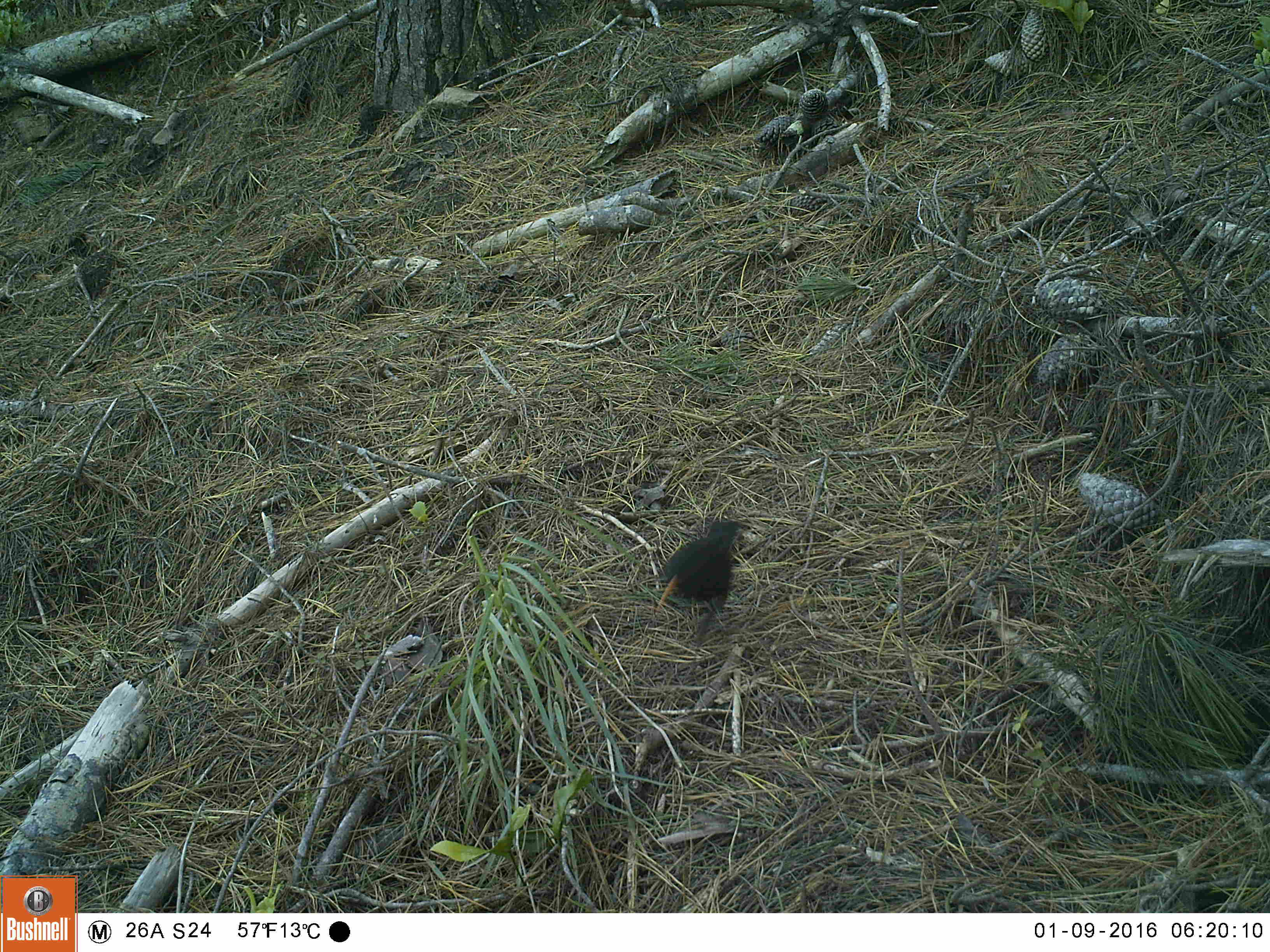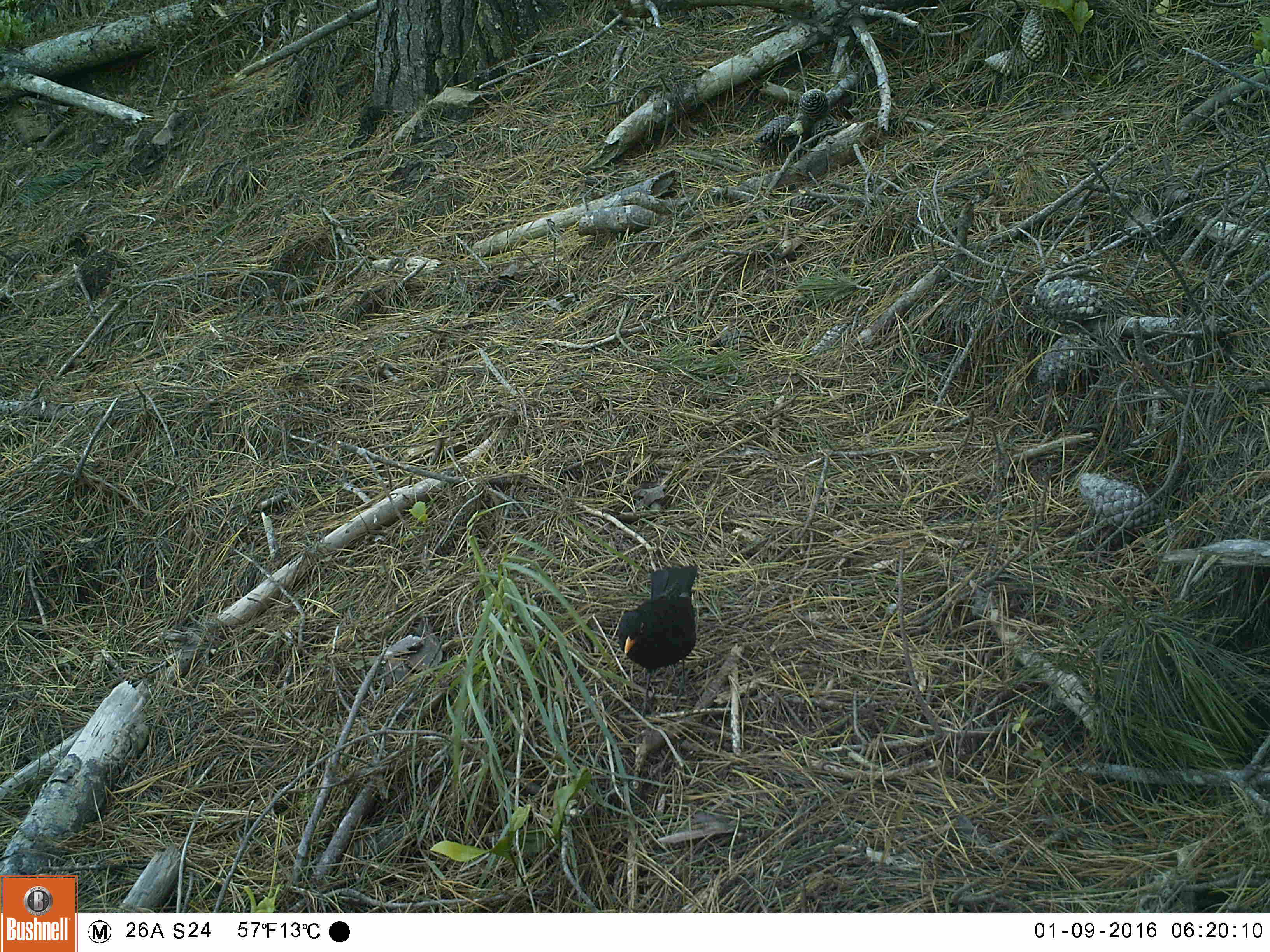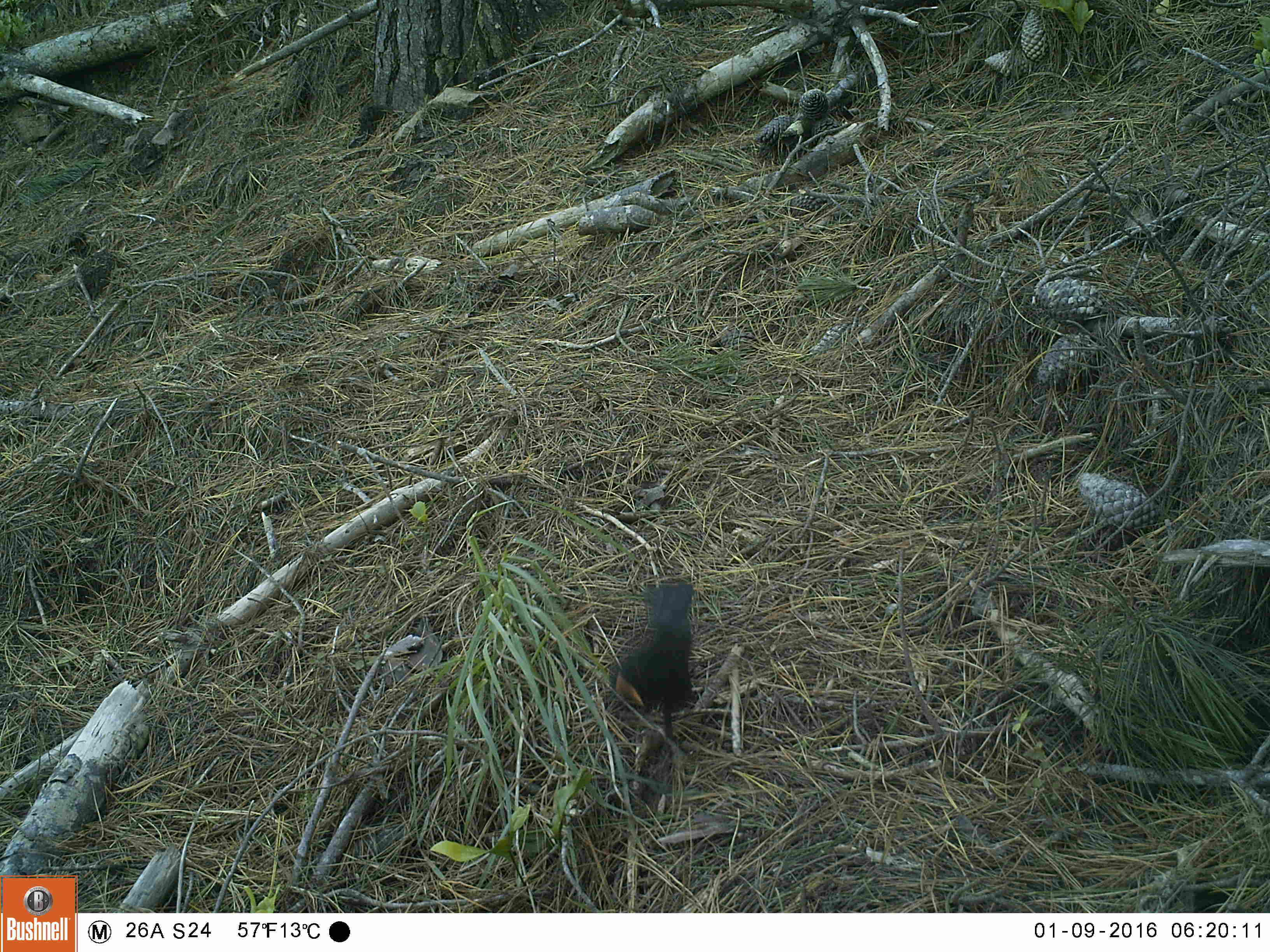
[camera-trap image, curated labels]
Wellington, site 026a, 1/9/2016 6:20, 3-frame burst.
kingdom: Animalia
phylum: Chordata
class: Aves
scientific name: Aves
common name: bird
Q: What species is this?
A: Bird (Aves).